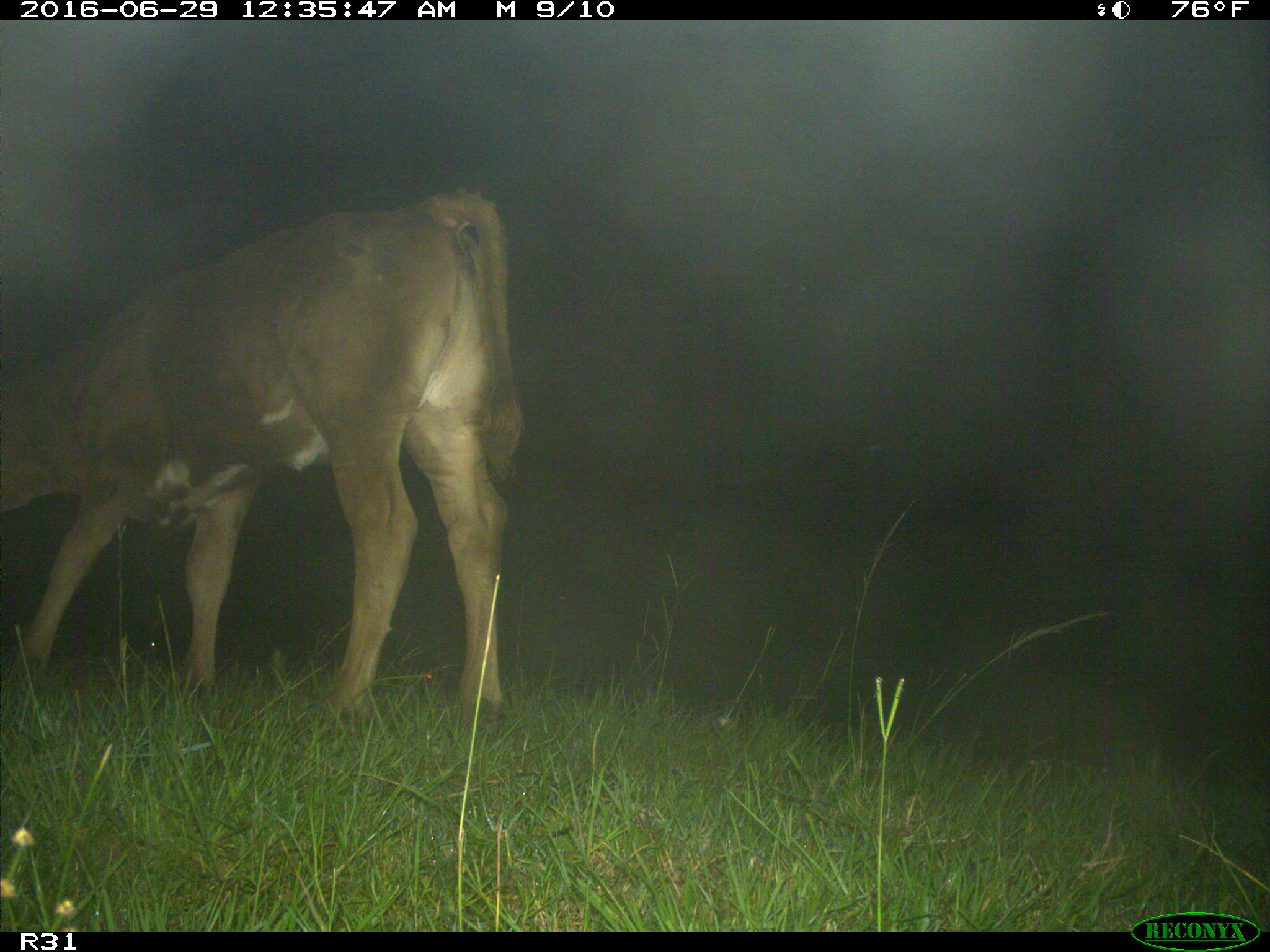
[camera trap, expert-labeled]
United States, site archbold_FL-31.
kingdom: Animalia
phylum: Chordata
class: Mammalia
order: Artiodactyla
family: Bovidae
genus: Bos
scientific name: Bos taurus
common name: domestic cow